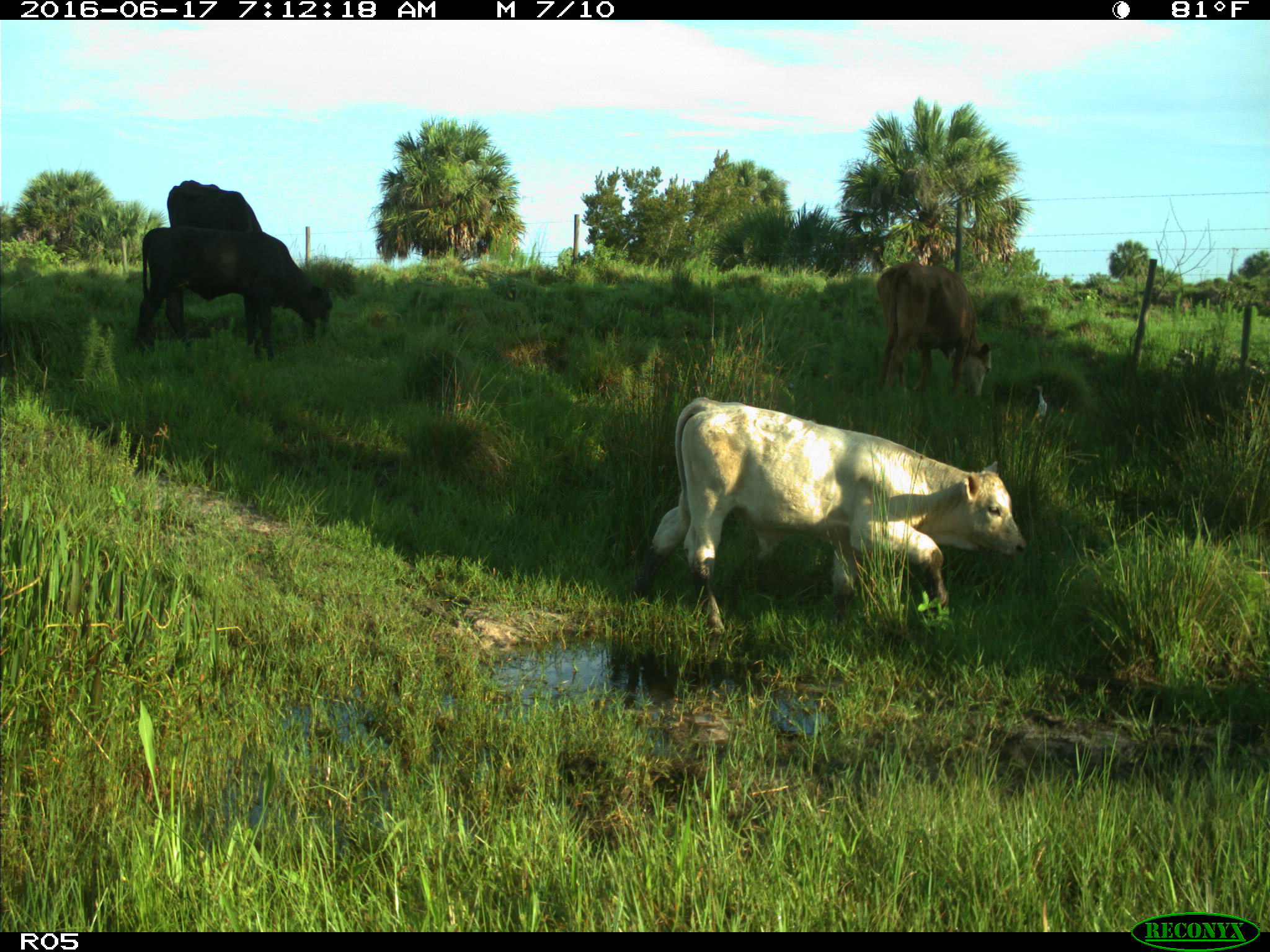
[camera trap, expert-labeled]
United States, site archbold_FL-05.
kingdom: Animalia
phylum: Chordata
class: Mammalia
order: Artiodactyla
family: Bovidae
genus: Bos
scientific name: Bos taurus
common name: domestic cow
Bos taurus (domestic cow).